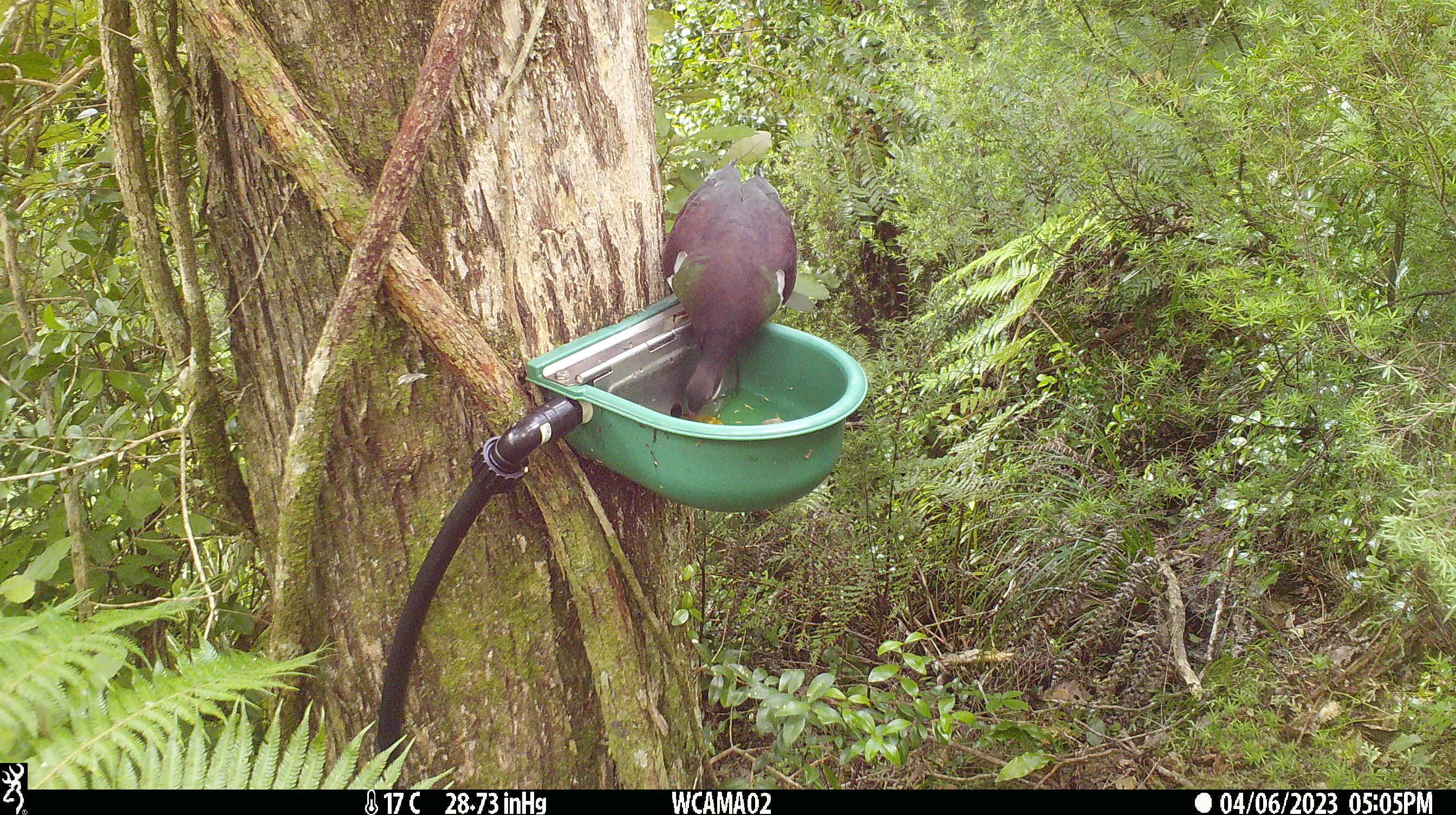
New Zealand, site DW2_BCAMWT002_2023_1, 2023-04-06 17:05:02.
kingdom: Animalia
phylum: Chordata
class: Aves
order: Columbiformes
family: Columbidae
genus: Hemiphaga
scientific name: Hemiphaga novaeseelandiae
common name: new zealand pigeon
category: kereru